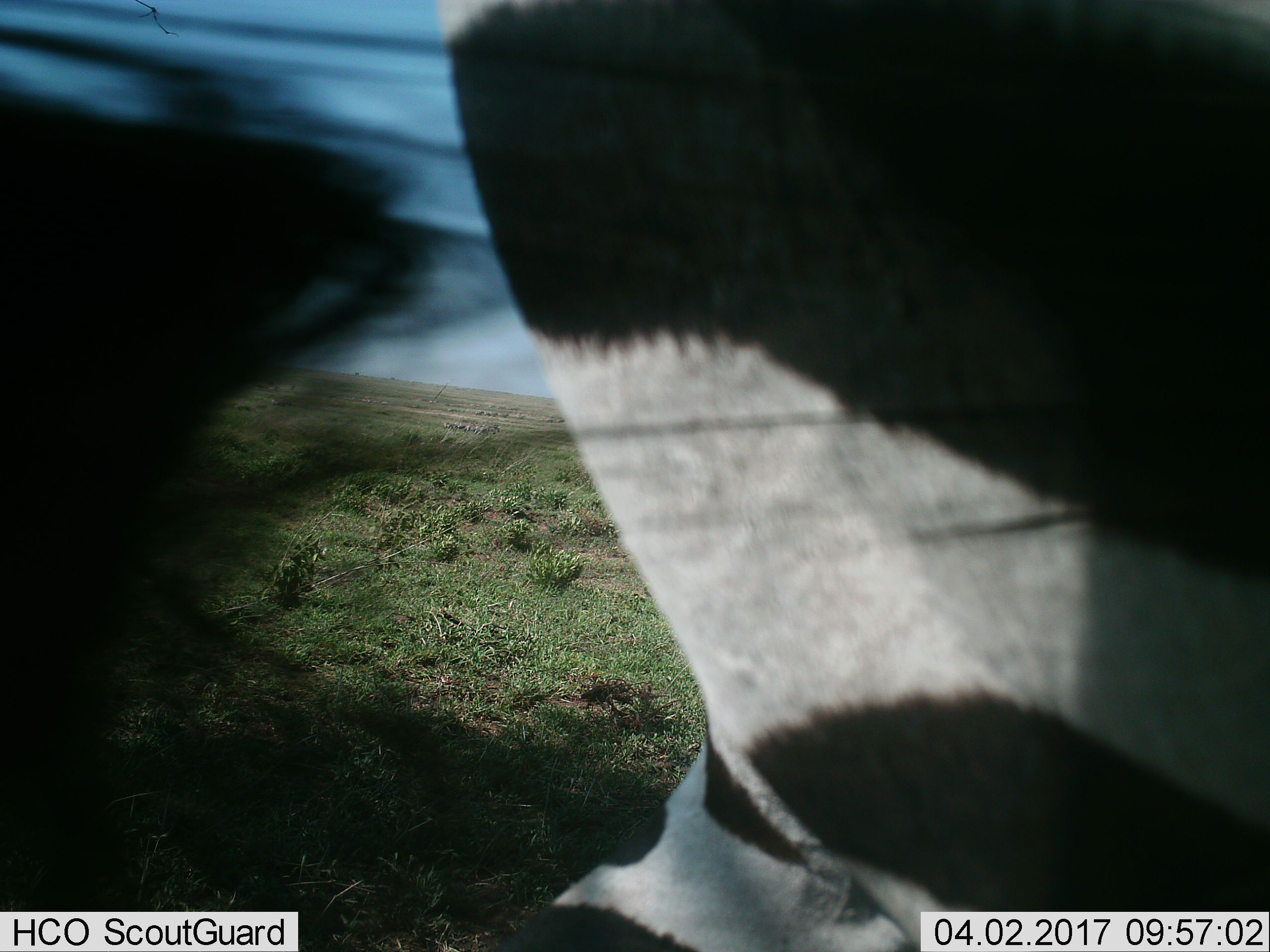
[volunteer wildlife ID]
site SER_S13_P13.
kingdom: Animalia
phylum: Chordata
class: Mammalia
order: Perissodactyla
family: Equidae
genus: Equus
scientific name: Equus quagga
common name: plains zebra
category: zebraplains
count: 1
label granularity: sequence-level